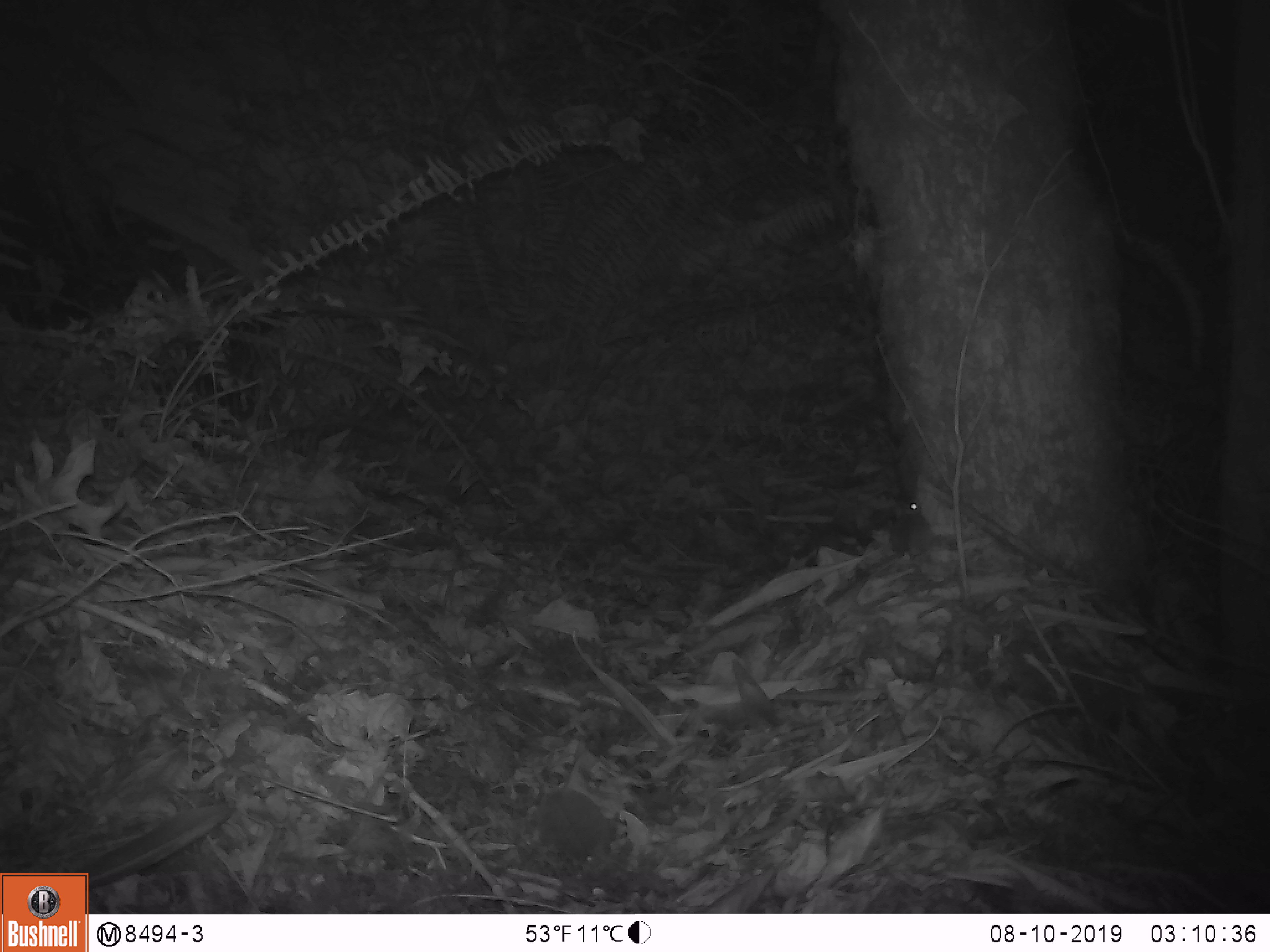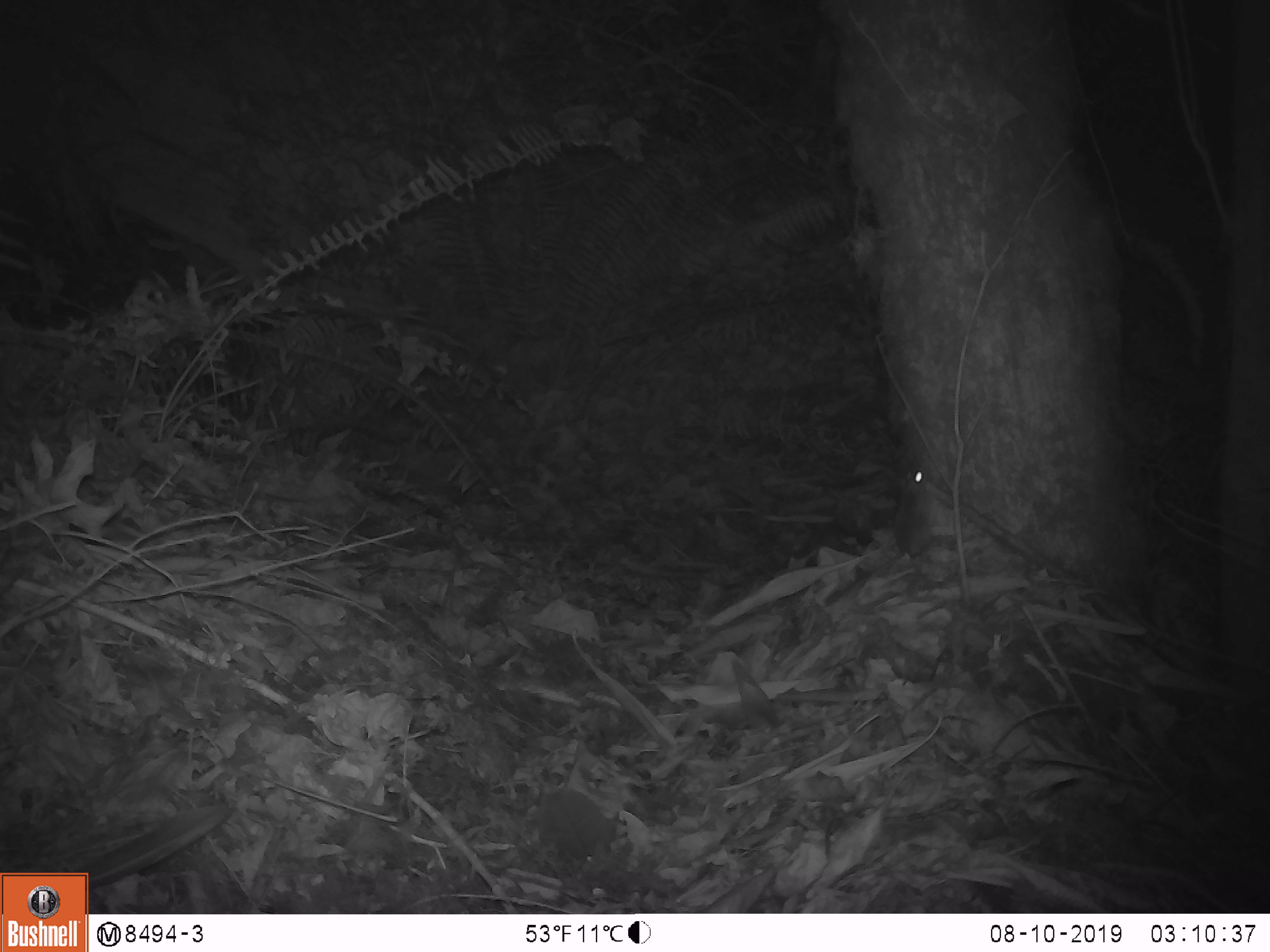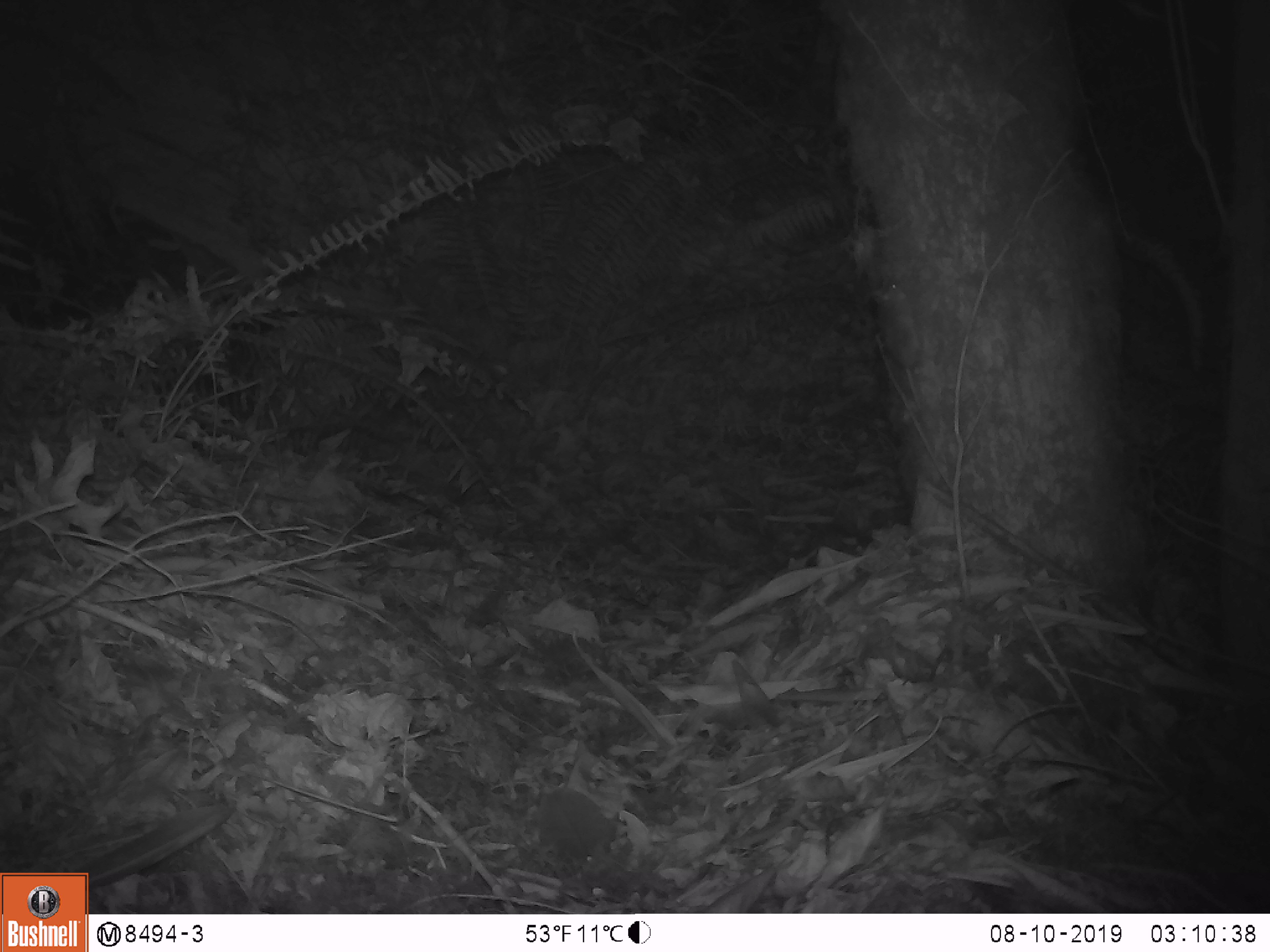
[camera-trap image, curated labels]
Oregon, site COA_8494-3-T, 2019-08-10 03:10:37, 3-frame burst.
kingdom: Animalia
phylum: Chordata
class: Mammalia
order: Rodentia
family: Cricetidae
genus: Neotoma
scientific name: Neotoma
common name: woodrats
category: neotoma species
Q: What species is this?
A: Neotoma species (woodrats) (Neotoma).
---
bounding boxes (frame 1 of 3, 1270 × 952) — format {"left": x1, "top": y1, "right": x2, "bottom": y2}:
neotoma species: {"left": 881, "top": 494, "right": 955, "bottom": 583}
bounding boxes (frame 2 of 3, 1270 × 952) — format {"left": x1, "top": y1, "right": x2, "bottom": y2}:
neotoma species: {"left": 865, "top": 455, "right": 945, "bottom": 567}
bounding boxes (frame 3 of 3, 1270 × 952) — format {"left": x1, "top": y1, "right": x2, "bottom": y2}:
neotoma species: {"left": 848, "top": 273, "right": 949, "bottom": 414}